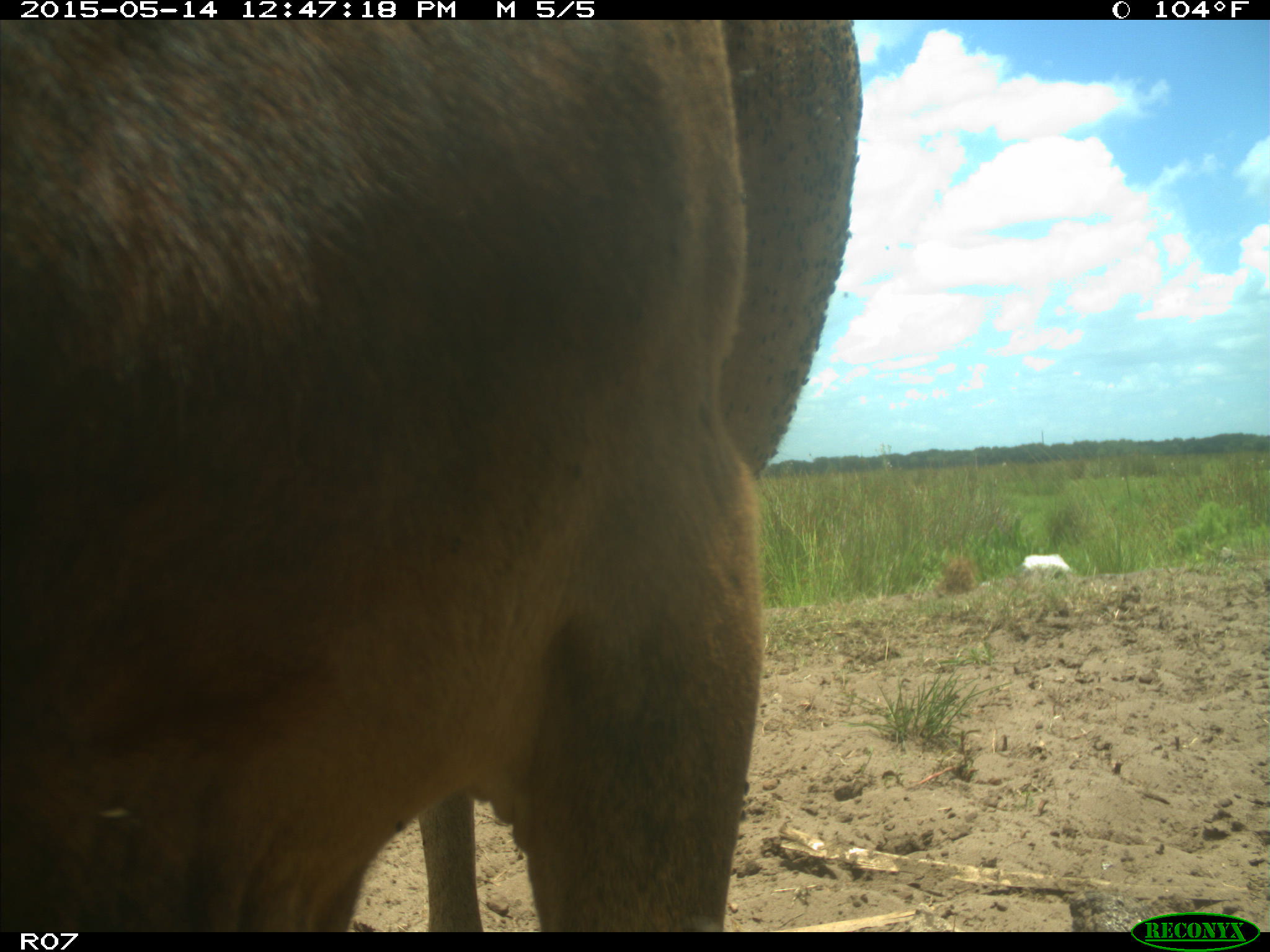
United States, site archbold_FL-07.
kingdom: Animalia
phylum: Chordata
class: Mammalia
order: Artiodactyla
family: Bovidae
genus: Bos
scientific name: Bos taurus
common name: domestic cow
Bos taurus (domestic cow).